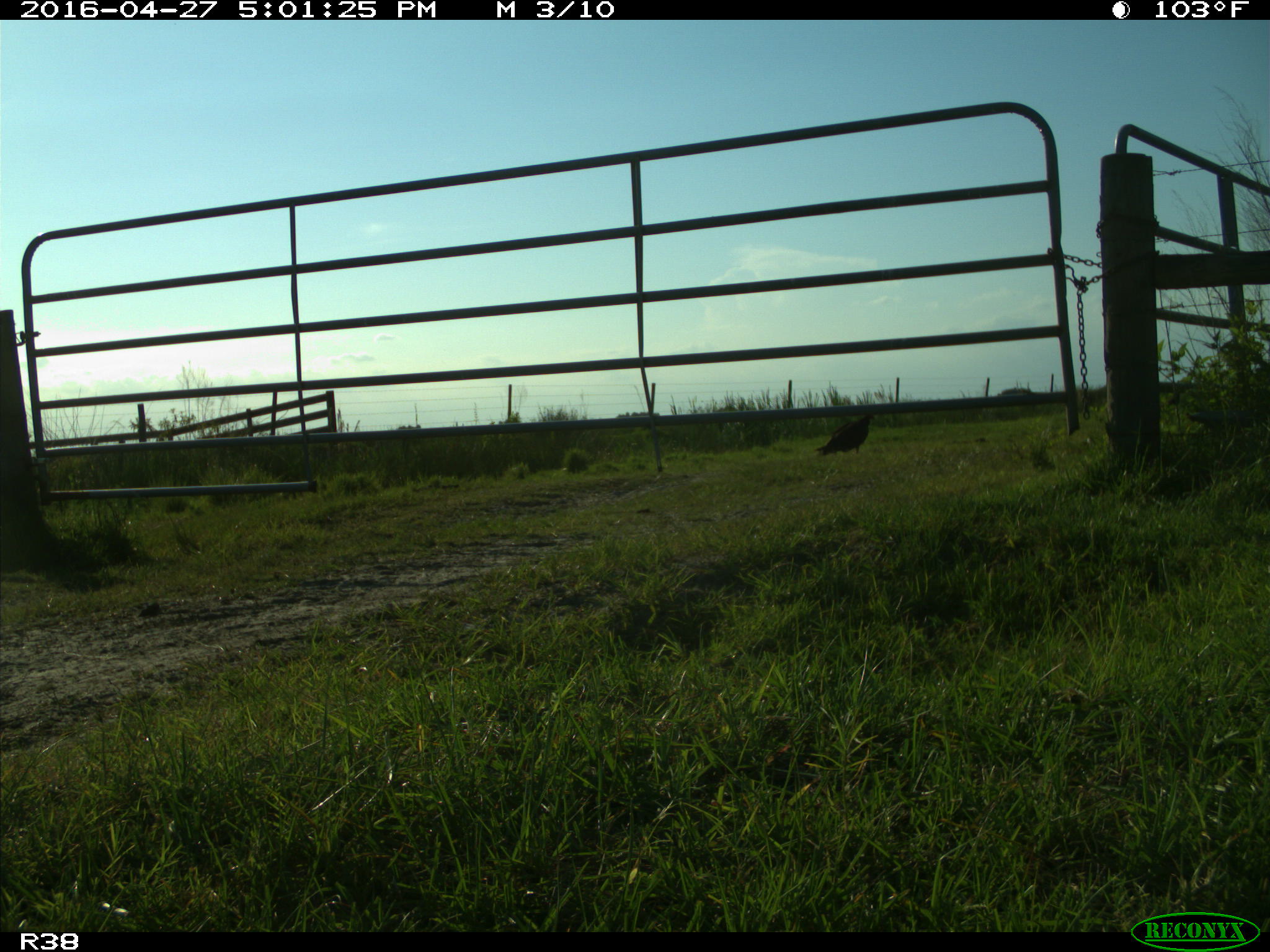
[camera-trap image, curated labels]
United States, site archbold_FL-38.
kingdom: Animalia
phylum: Chordata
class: Aves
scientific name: Aves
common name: birds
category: unidentified bird